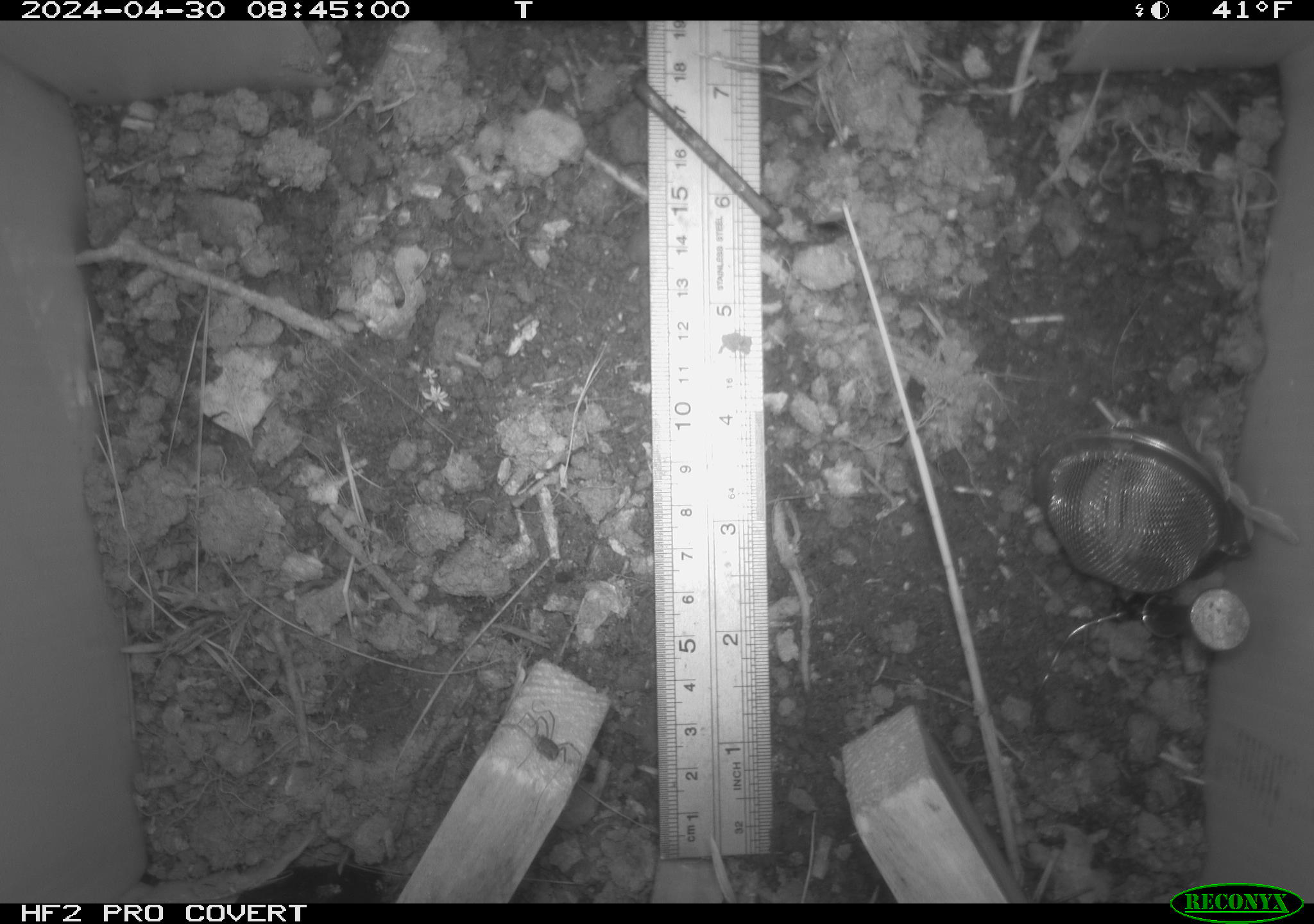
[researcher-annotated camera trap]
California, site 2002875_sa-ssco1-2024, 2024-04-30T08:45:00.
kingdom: Animalia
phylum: Arthropoda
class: Arachnida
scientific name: Arachnida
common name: arachnids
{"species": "arachnids (Arachnida)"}